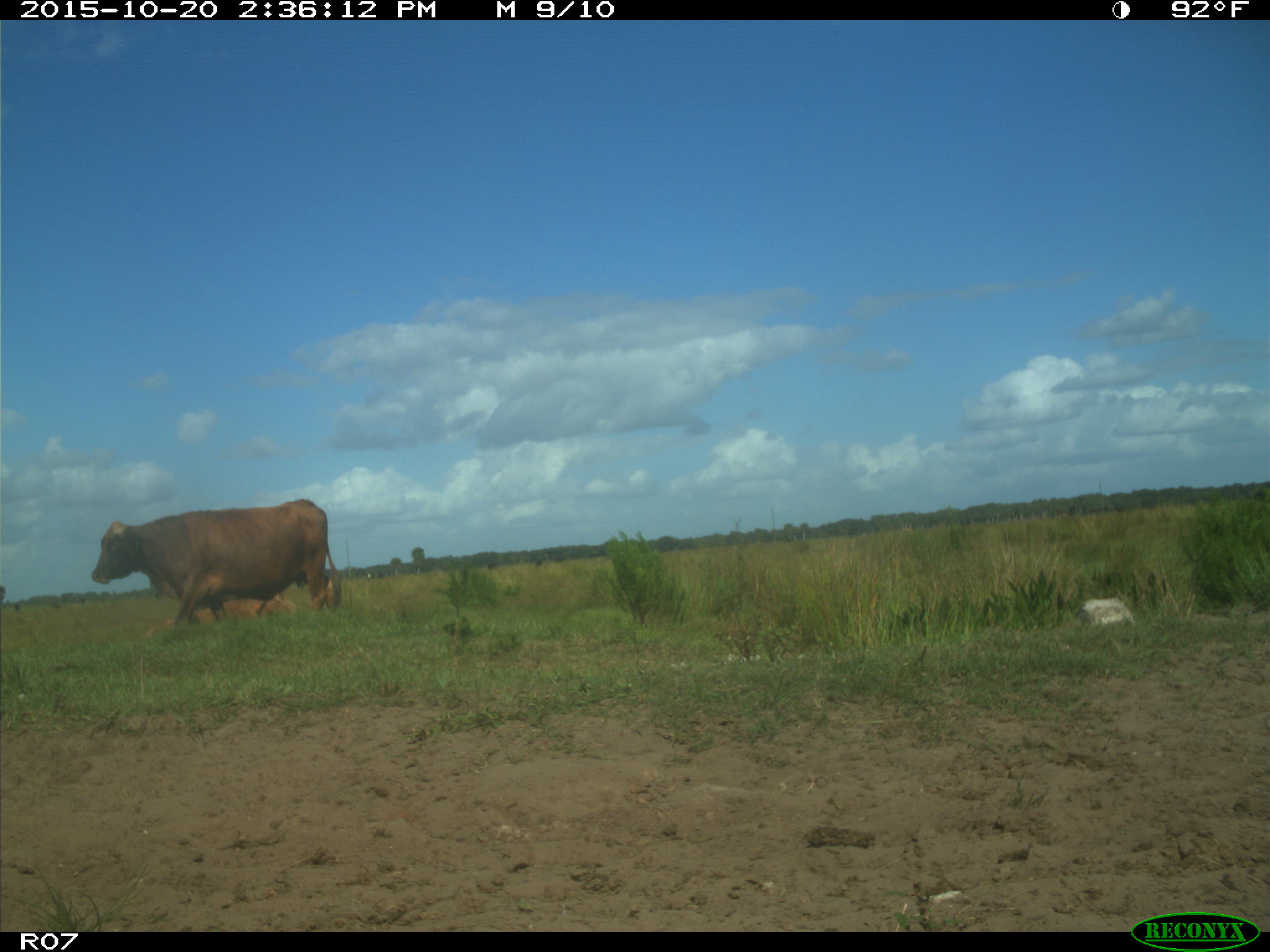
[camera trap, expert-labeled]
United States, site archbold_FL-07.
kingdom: Animalia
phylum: Chordata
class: Mammalia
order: Artiodactyla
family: Bovidae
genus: Bos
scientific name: Bos taurus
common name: domestic cow